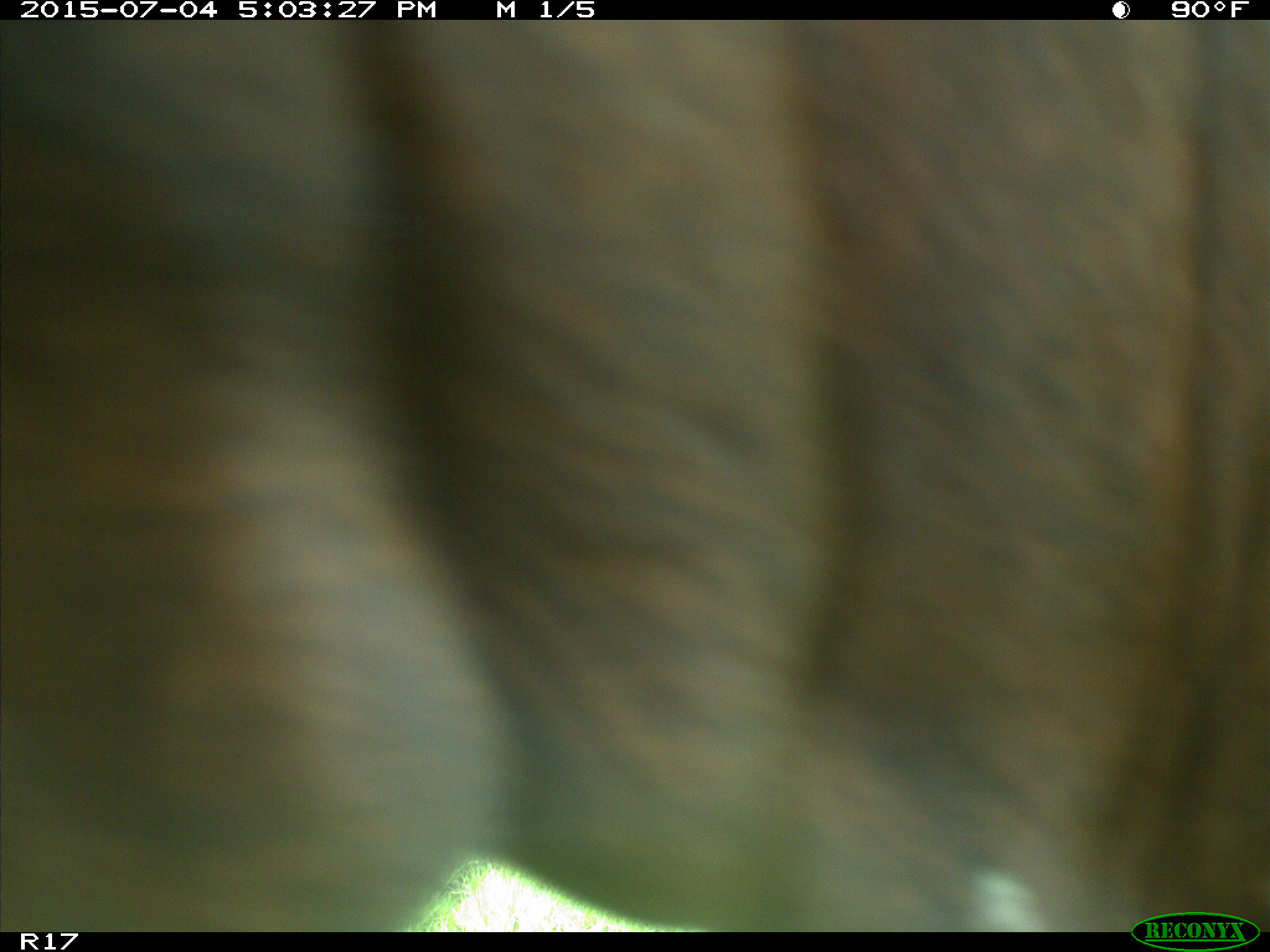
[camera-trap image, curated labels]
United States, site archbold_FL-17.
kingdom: Animalia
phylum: Chordata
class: Mammalia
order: Artiodactyla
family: Bovidae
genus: Bos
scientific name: Bos taurus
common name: domestic cow